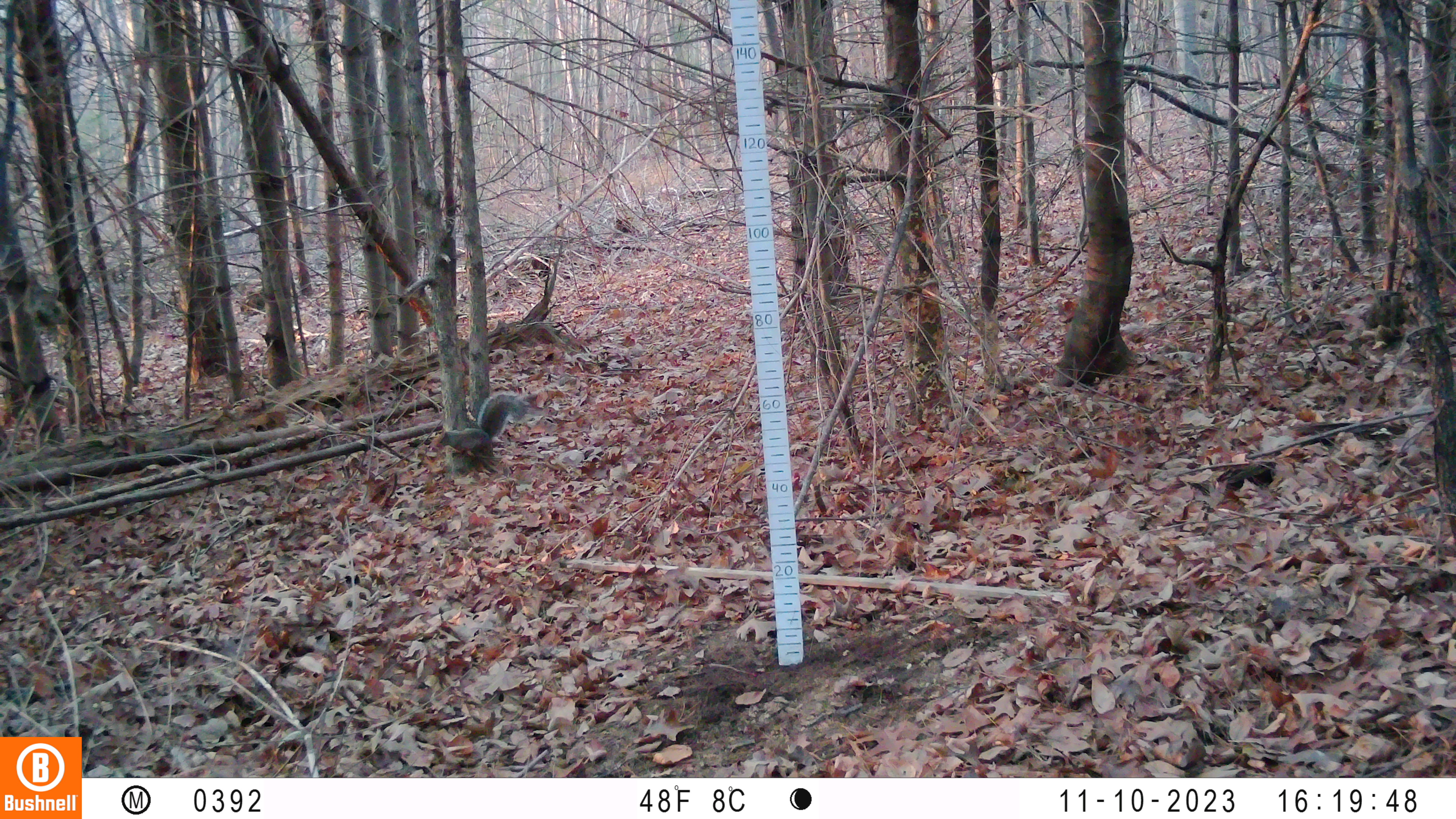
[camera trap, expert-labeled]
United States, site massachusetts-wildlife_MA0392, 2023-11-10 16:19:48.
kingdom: Animalia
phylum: Chordata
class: Mammalia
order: Rodentia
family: Sciuridae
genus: Sciurus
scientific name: Sciurus carolinensis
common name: gray squirrel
Gray squirrel (Sciurus carolinensis).